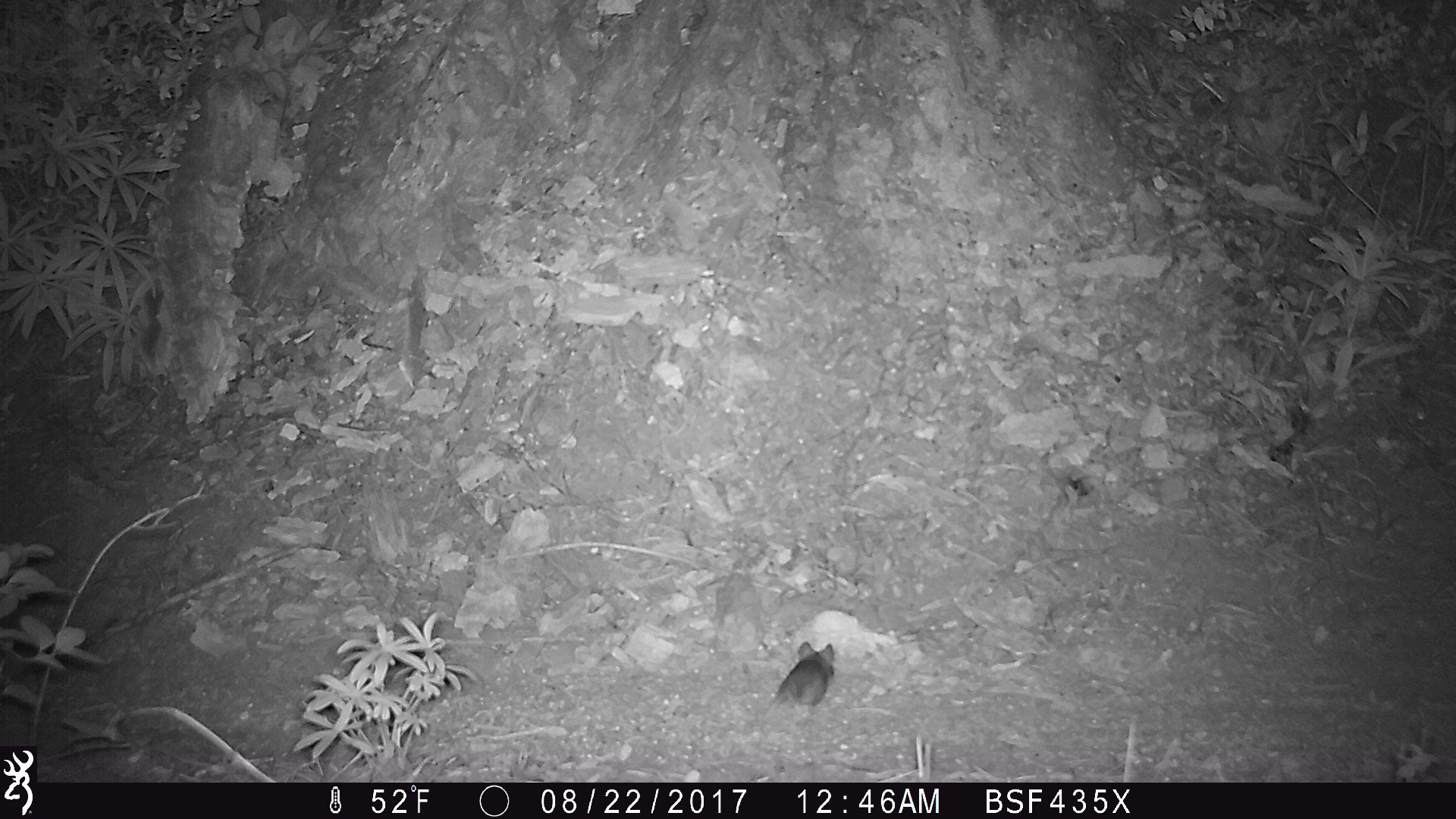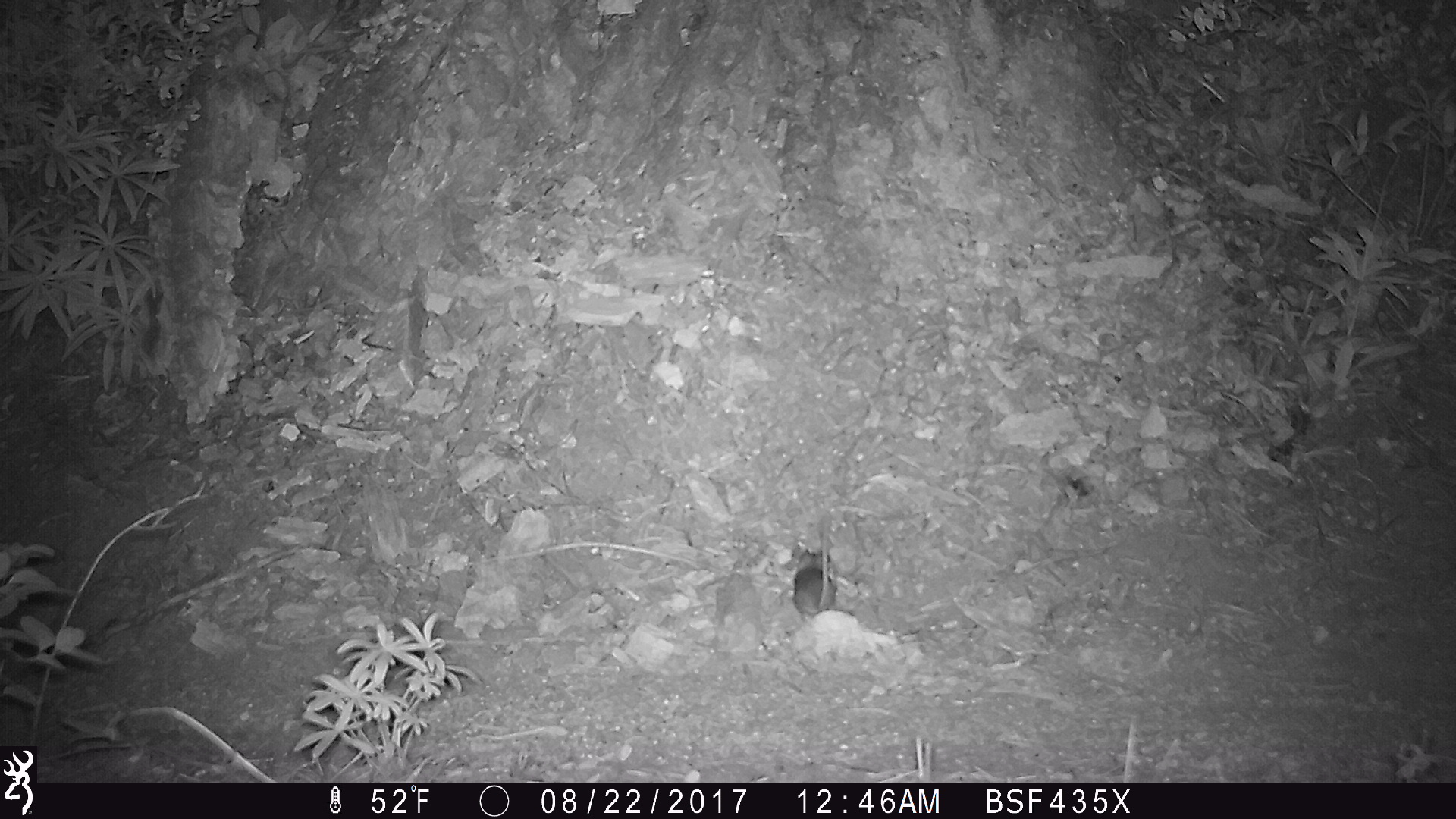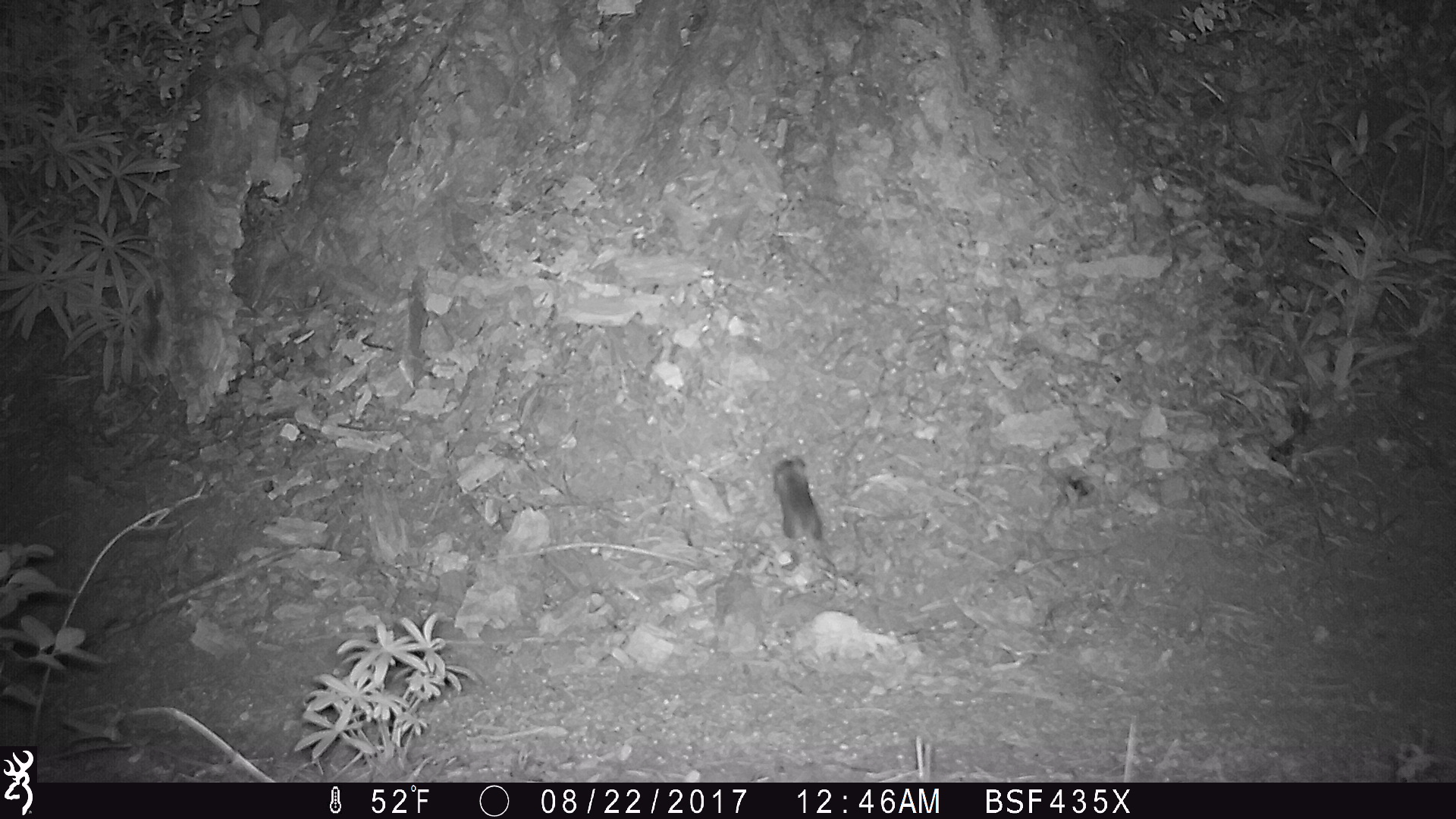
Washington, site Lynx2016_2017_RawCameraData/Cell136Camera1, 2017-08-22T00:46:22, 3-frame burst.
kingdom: Animalia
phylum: Chordata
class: Mammalia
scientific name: Mammalia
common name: small mammal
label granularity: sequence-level